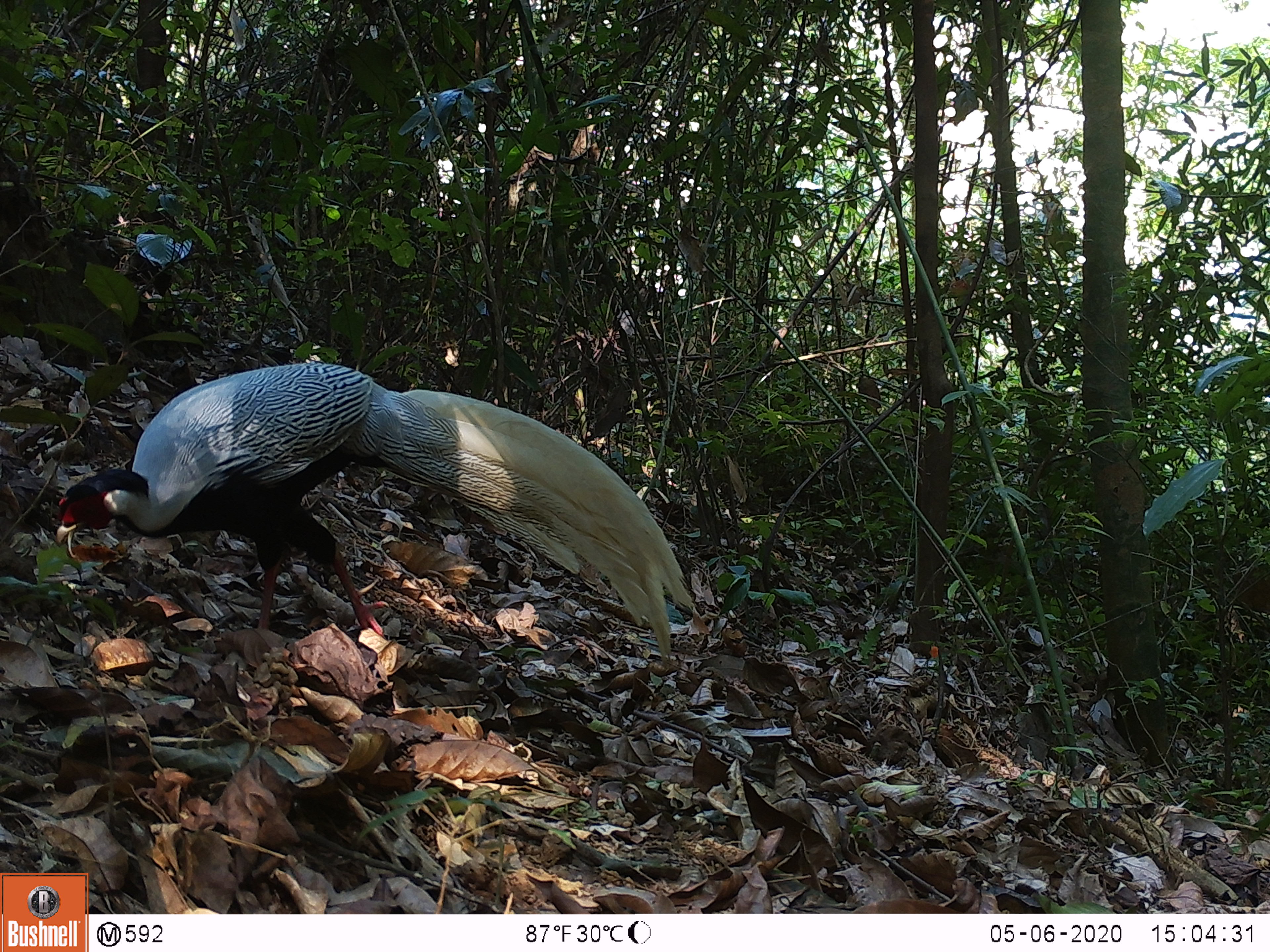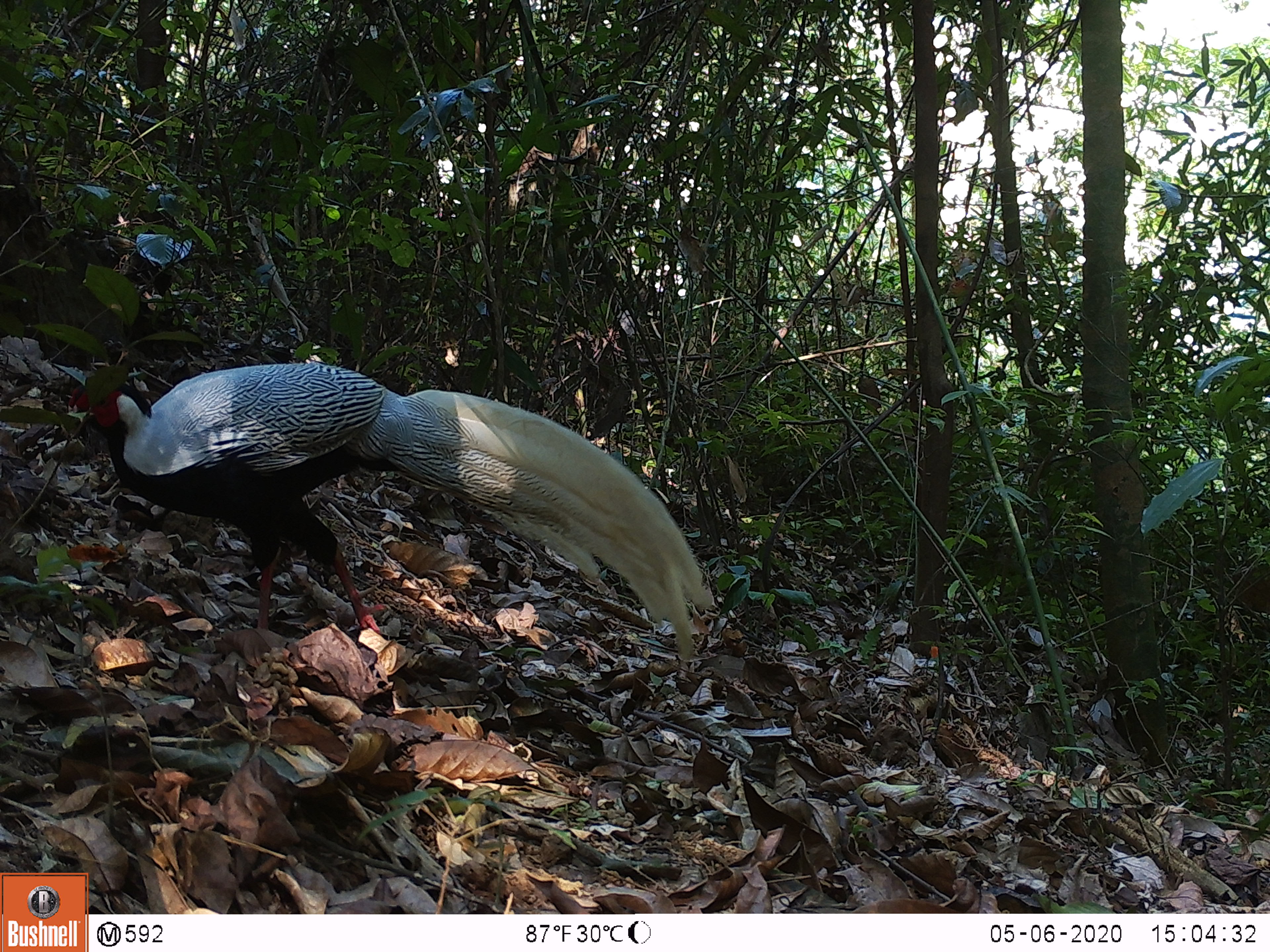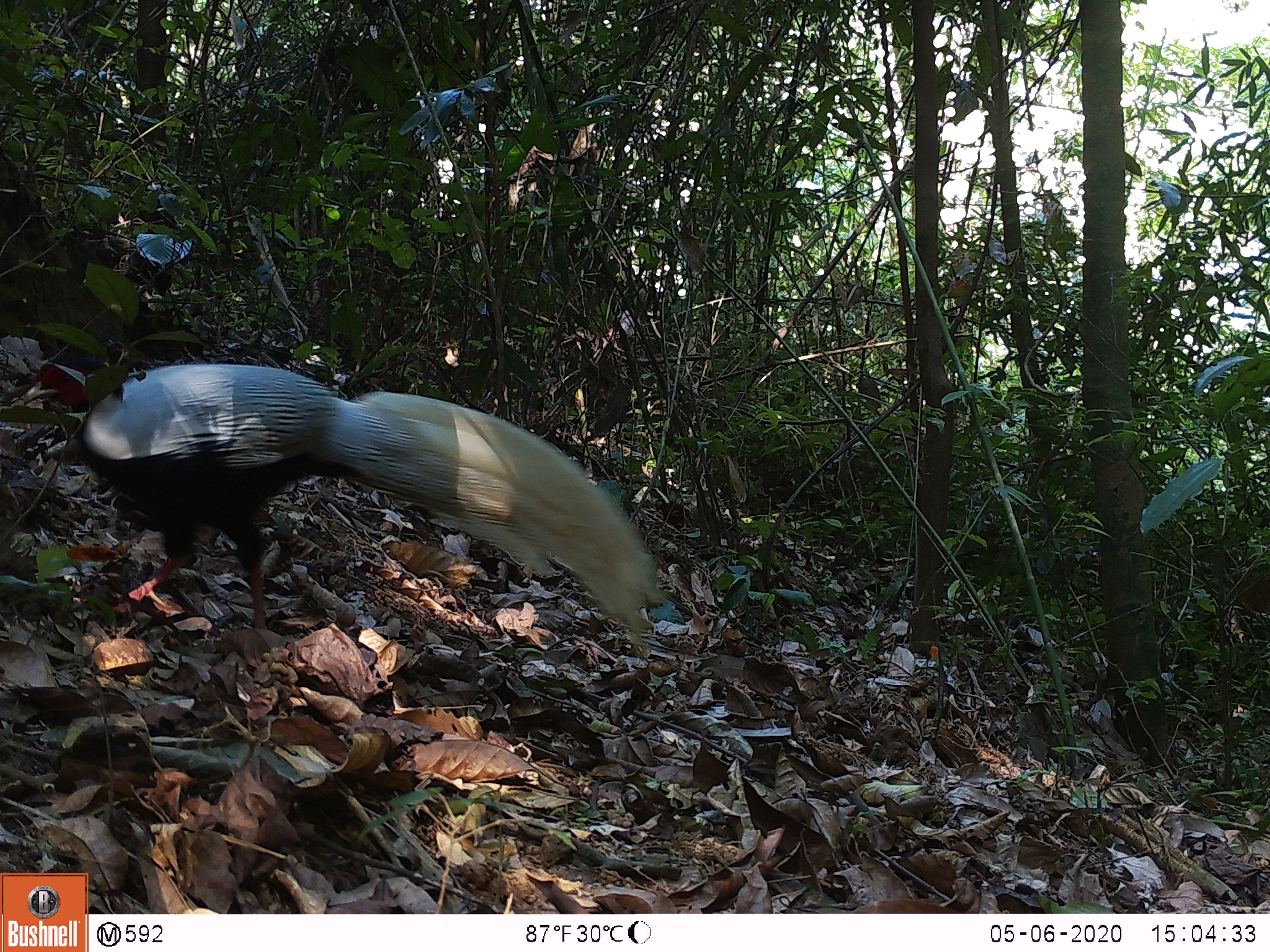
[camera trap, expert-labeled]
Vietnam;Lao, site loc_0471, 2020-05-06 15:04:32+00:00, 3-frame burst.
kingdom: Animalia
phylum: Chordata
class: Aves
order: Galliformes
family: Phasianidae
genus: Lophura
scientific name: Lophura nycthemera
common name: silver pheasant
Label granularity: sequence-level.